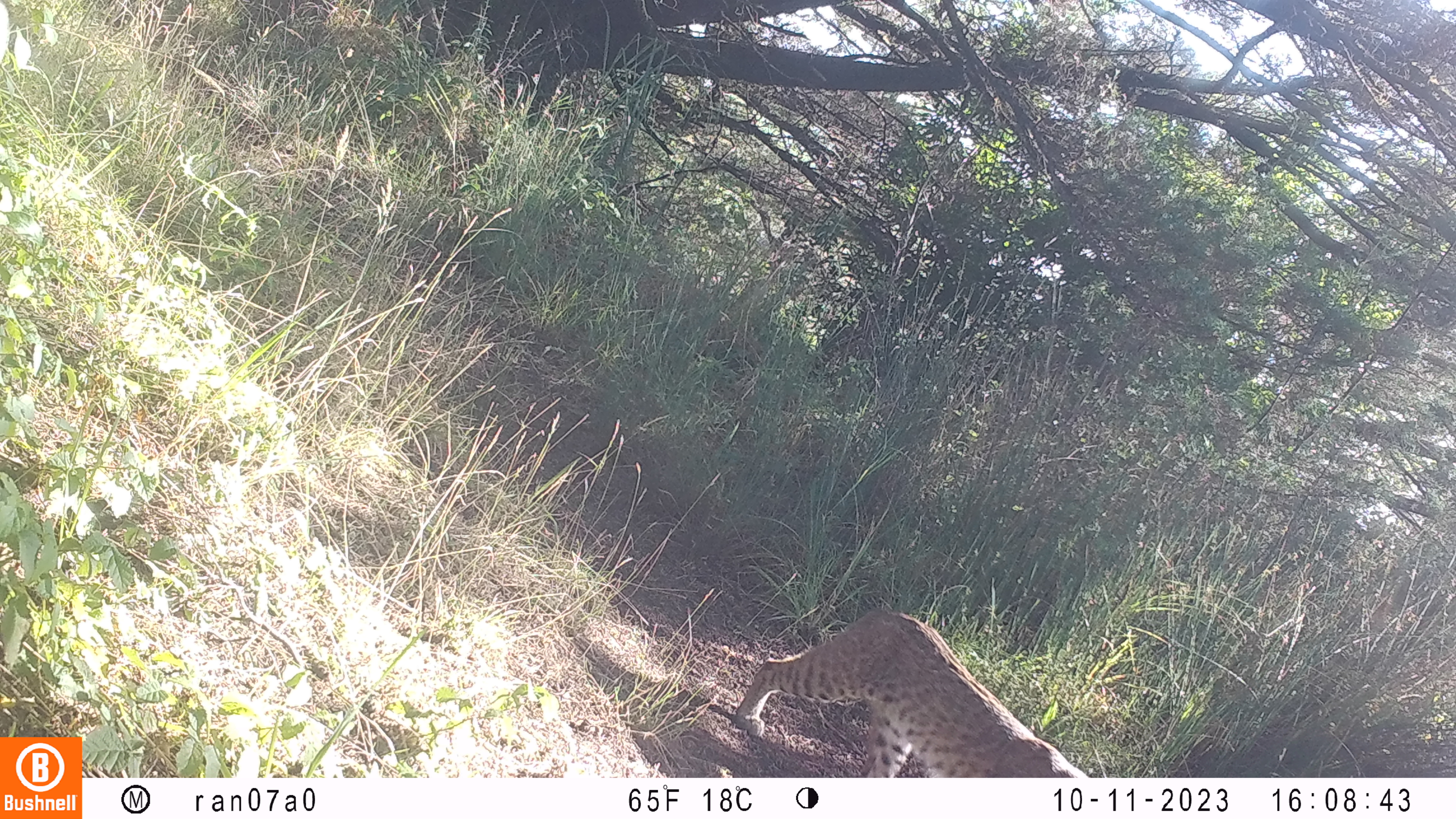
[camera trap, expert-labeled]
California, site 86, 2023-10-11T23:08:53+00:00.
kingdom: Animalia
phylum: Chordata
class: Mammalia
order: Carnivora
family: Felidae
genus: Lynx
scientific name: Lynx rufus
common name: bobcat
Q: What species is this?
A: Bobcat (Lynx rufus).